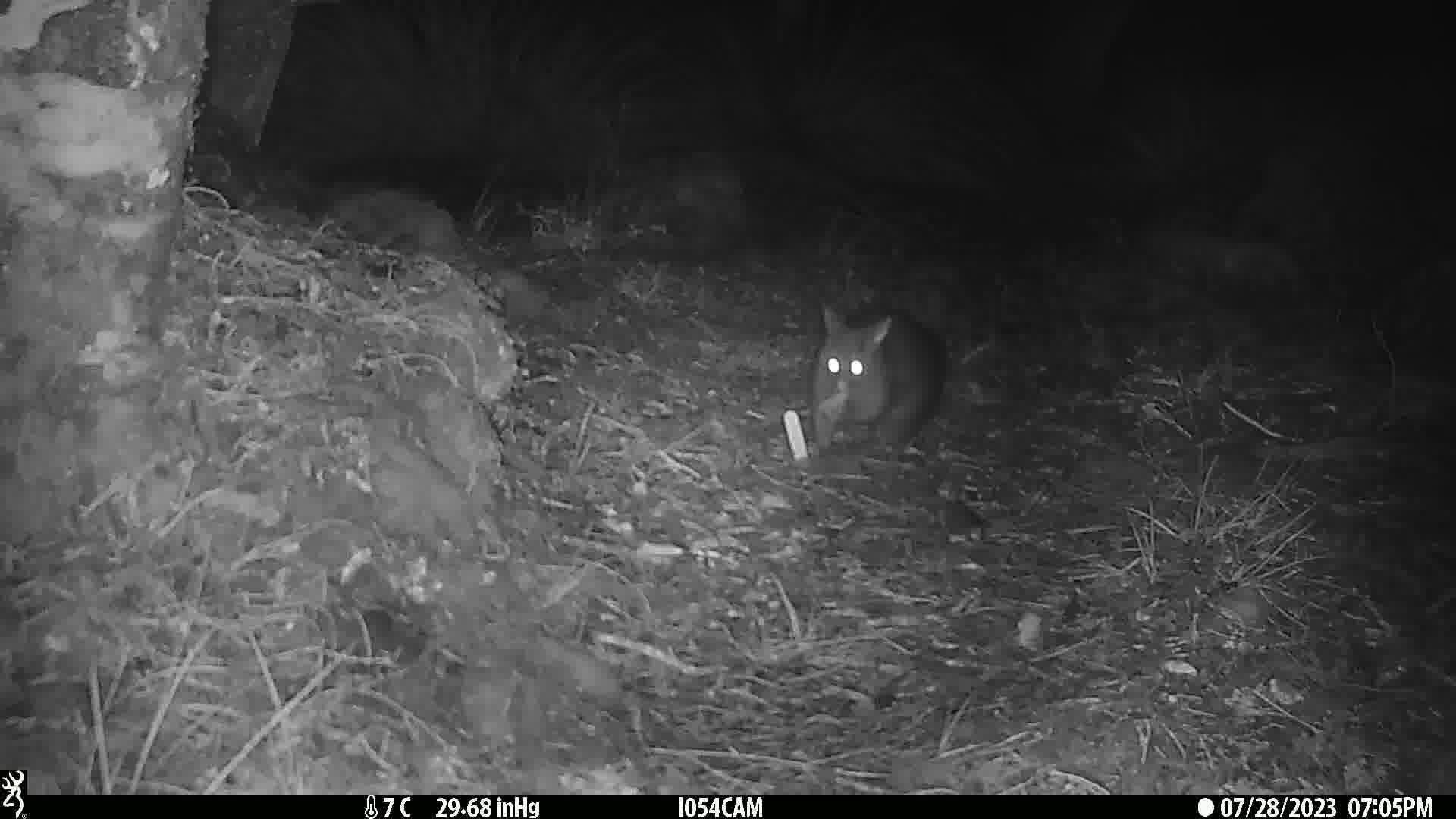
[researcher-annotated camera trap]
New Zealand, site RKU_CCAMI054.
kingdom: Animalia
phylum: Chordata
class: Mammalia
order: Diprotodontia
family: Phalangeridae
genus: Trichosurus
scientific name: Trichosurus vulpecula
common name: common brushtail possum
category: possum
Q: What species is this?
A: Possum (common brushtail possum) (Trichosurus vulpecula).